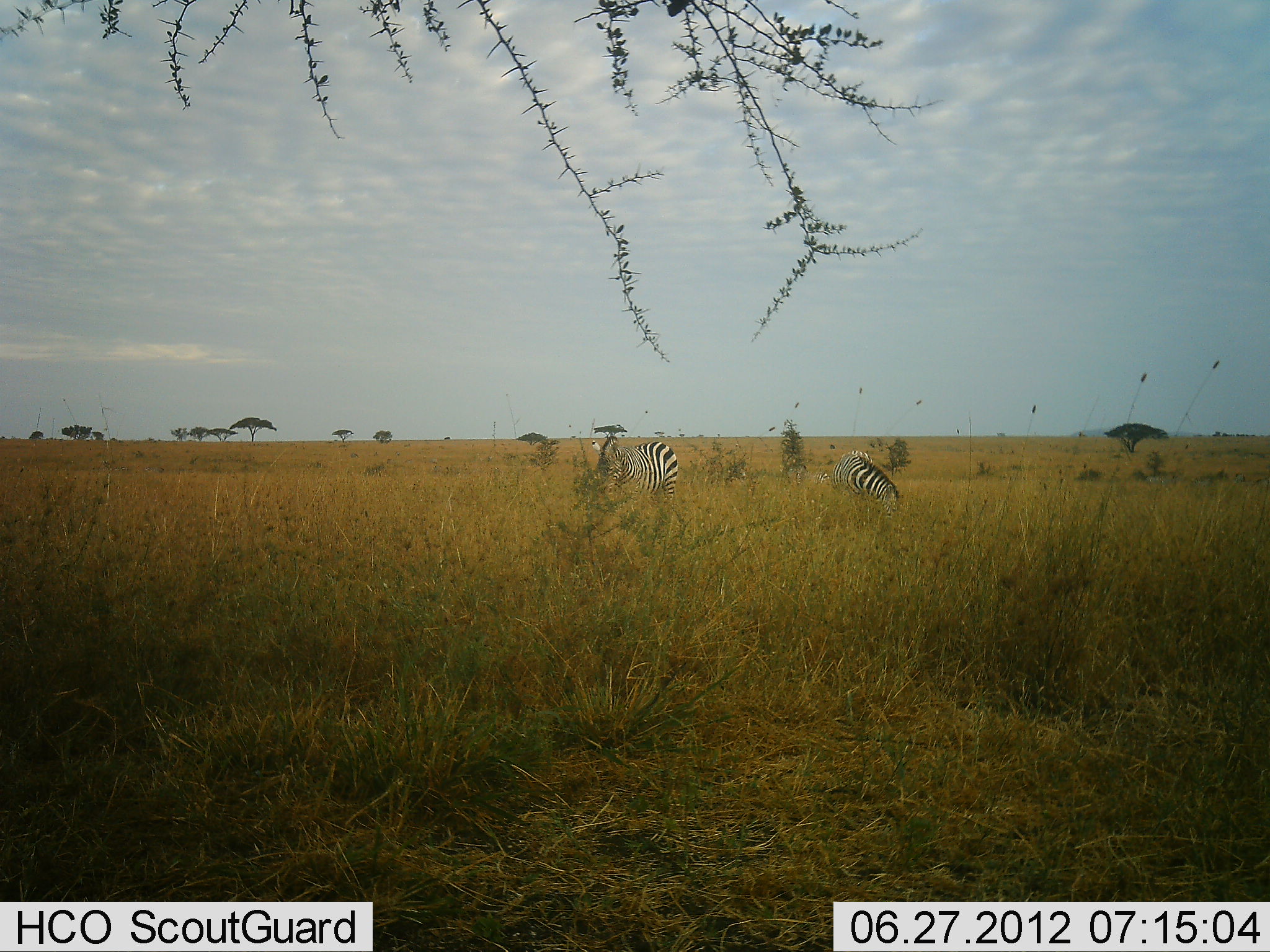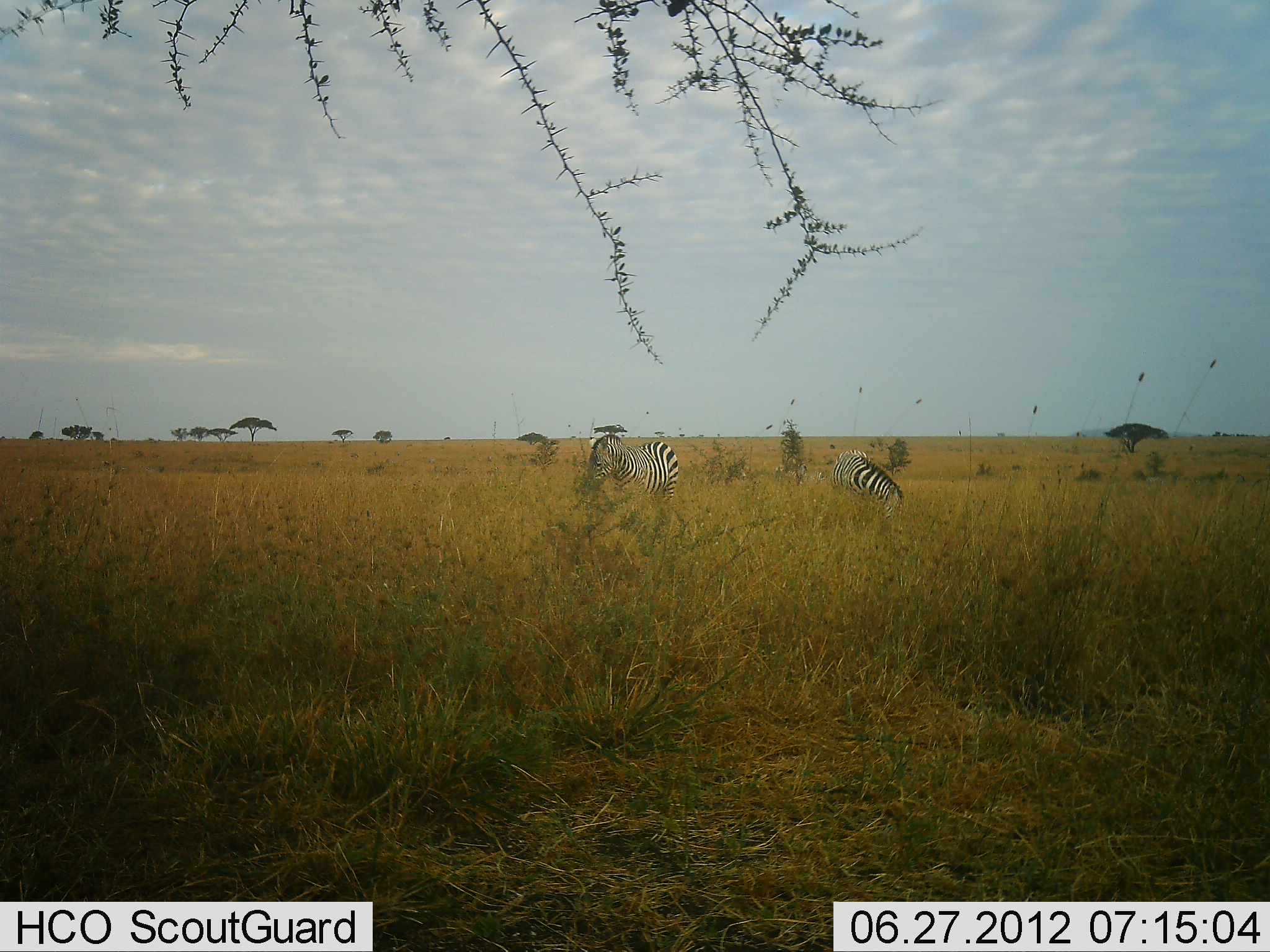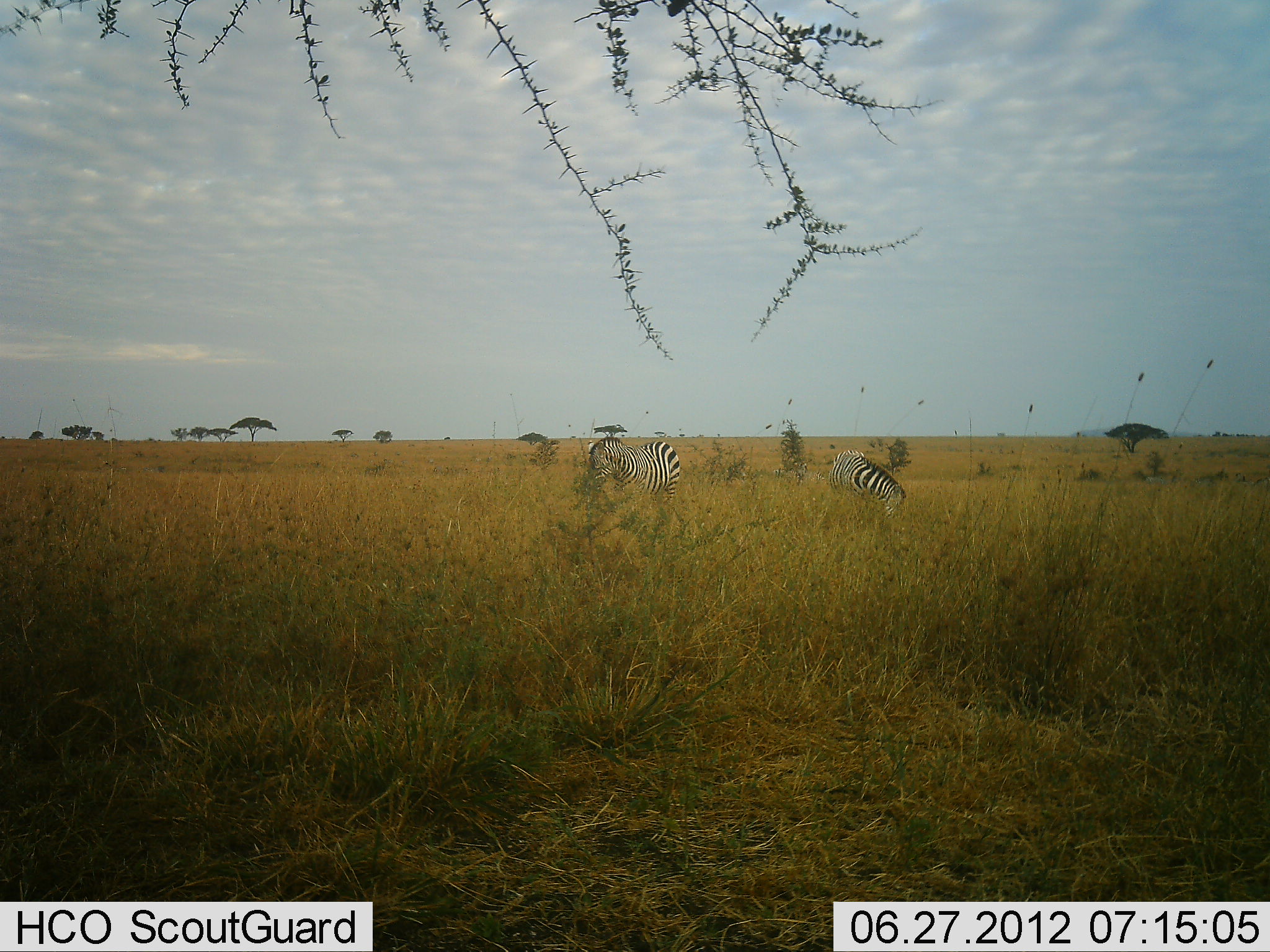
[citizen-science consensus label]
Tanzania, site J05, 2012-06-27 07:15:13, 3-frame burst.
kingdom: Animalia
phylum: Chordata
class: Mammalia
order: Perissodactyla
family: Equidae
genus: Equus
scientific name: Equus quagga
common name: plains zebra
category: zebra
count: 2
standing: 60%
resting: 0%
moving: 10%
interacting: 0%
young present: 0%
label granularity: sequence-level